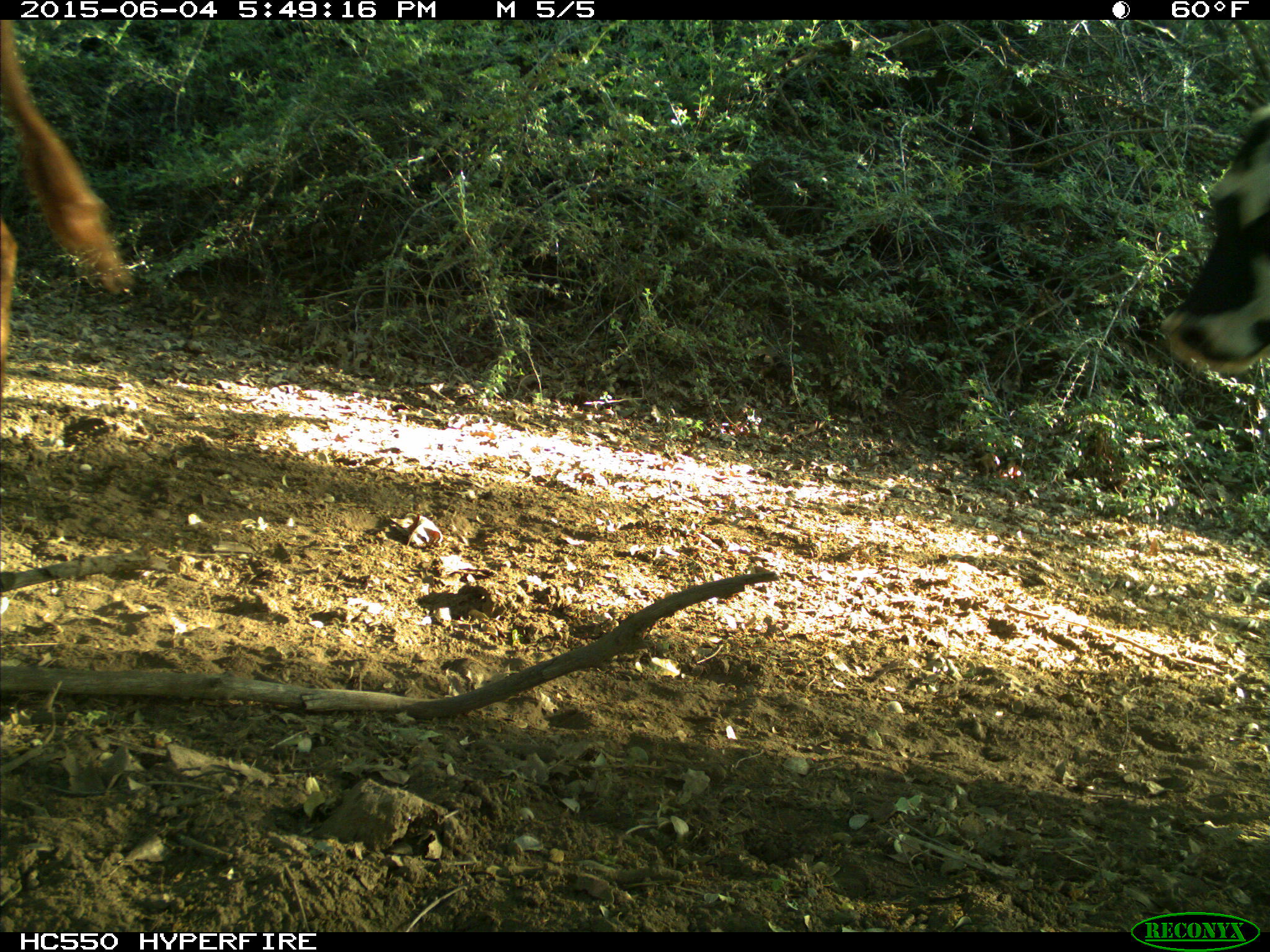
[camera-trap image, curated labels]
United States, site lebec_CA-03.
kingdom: Animalia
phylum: Chordata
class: Mammalia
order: Artiodactyla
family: Bovidae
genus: Bos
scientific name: Bos taurus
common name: domestic cow